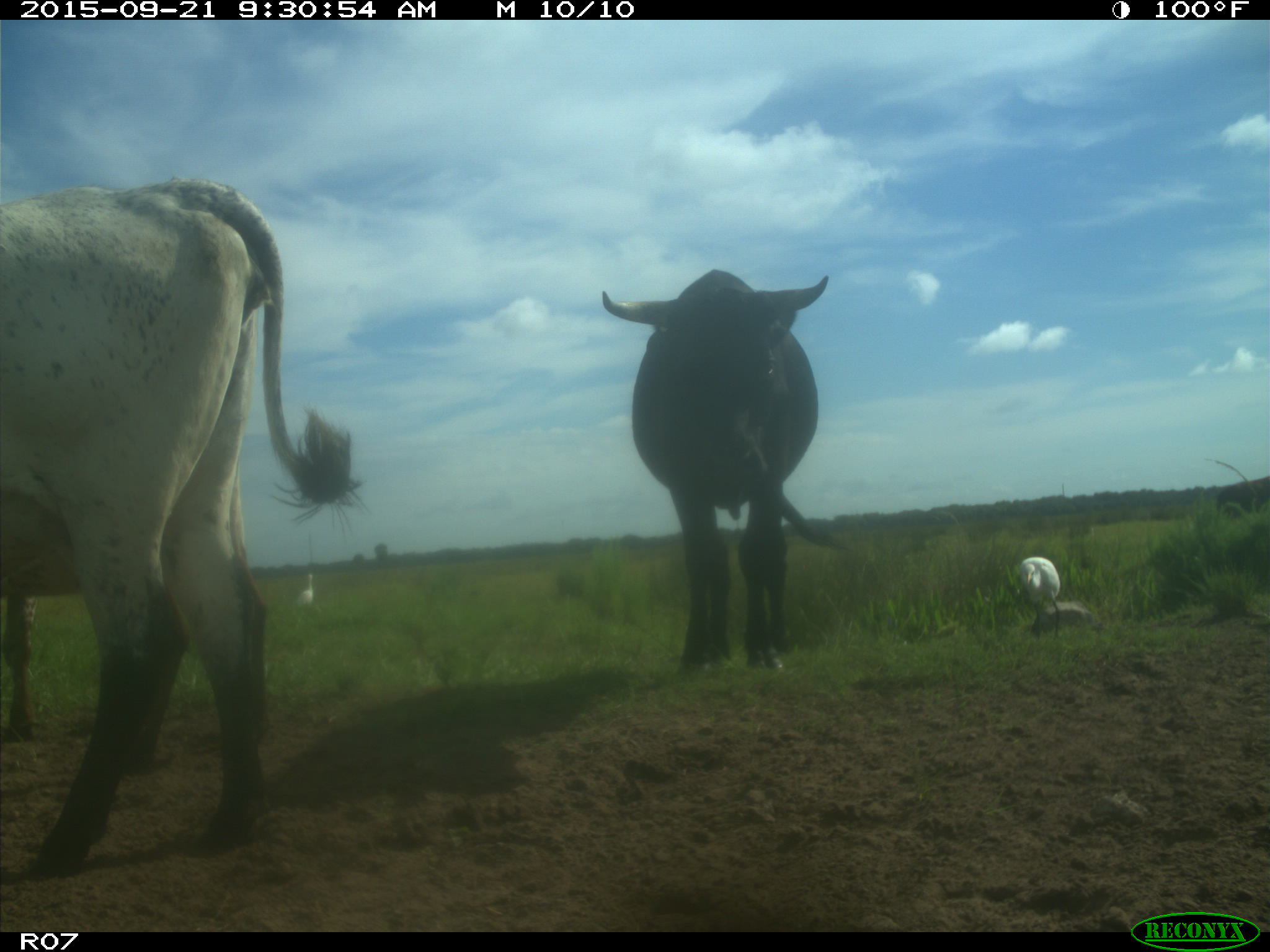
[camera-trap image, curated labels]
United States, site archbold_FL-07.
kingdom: Animalia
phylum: Chordata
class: Mammalia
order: Artiodactyla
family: Bovidae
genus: Bos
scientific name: Bos taurus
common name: domestic cow